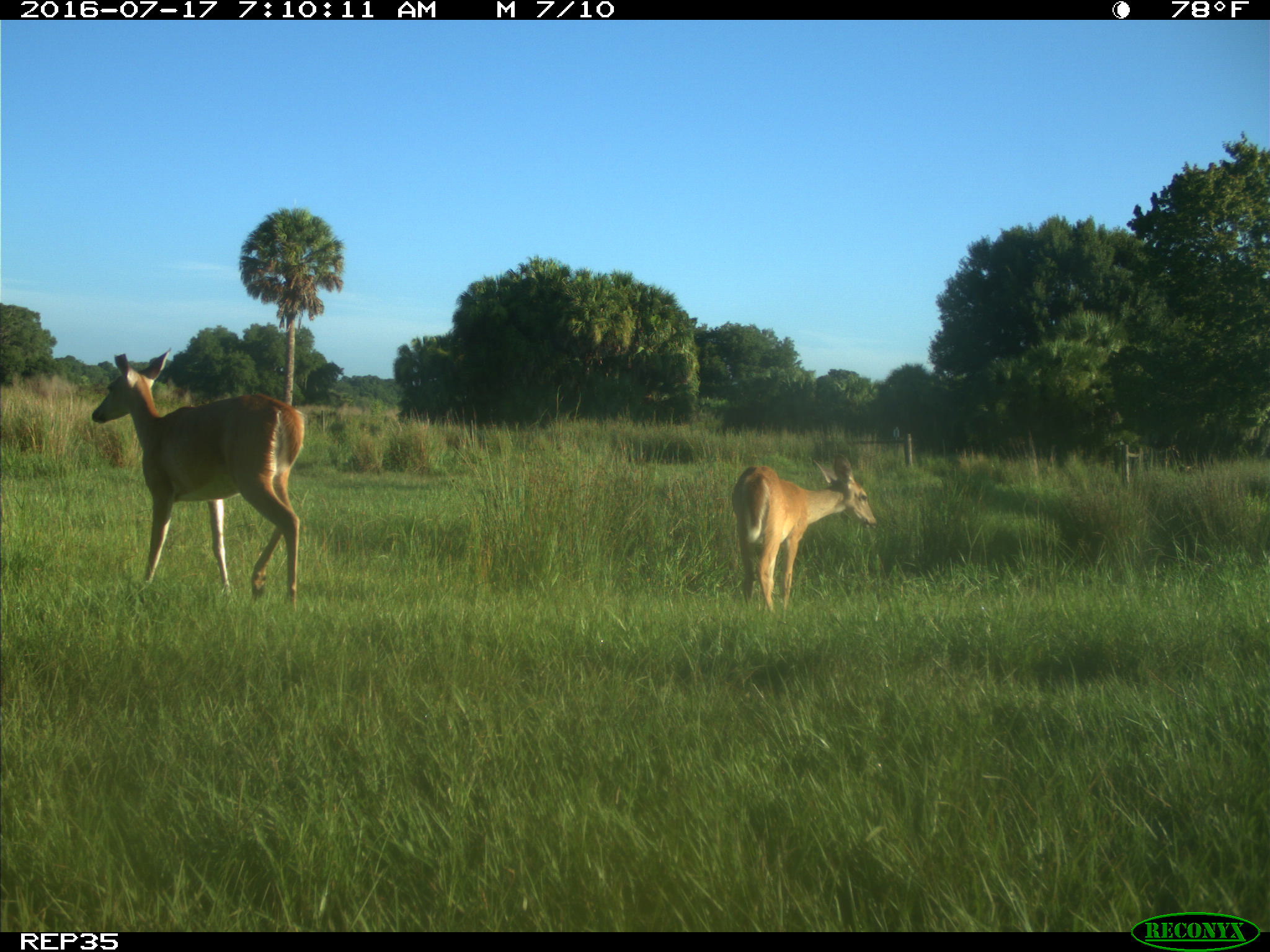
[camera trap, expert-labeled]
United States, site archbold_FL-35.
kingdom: Animalia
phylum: Chordata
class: Mammalia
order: Artiodactyla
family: Cervidae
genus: Odocoileus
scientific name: Odocoileus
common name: deer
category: unidentified deer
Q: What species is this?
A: Unidentified deer (deer) (Odocoileus).